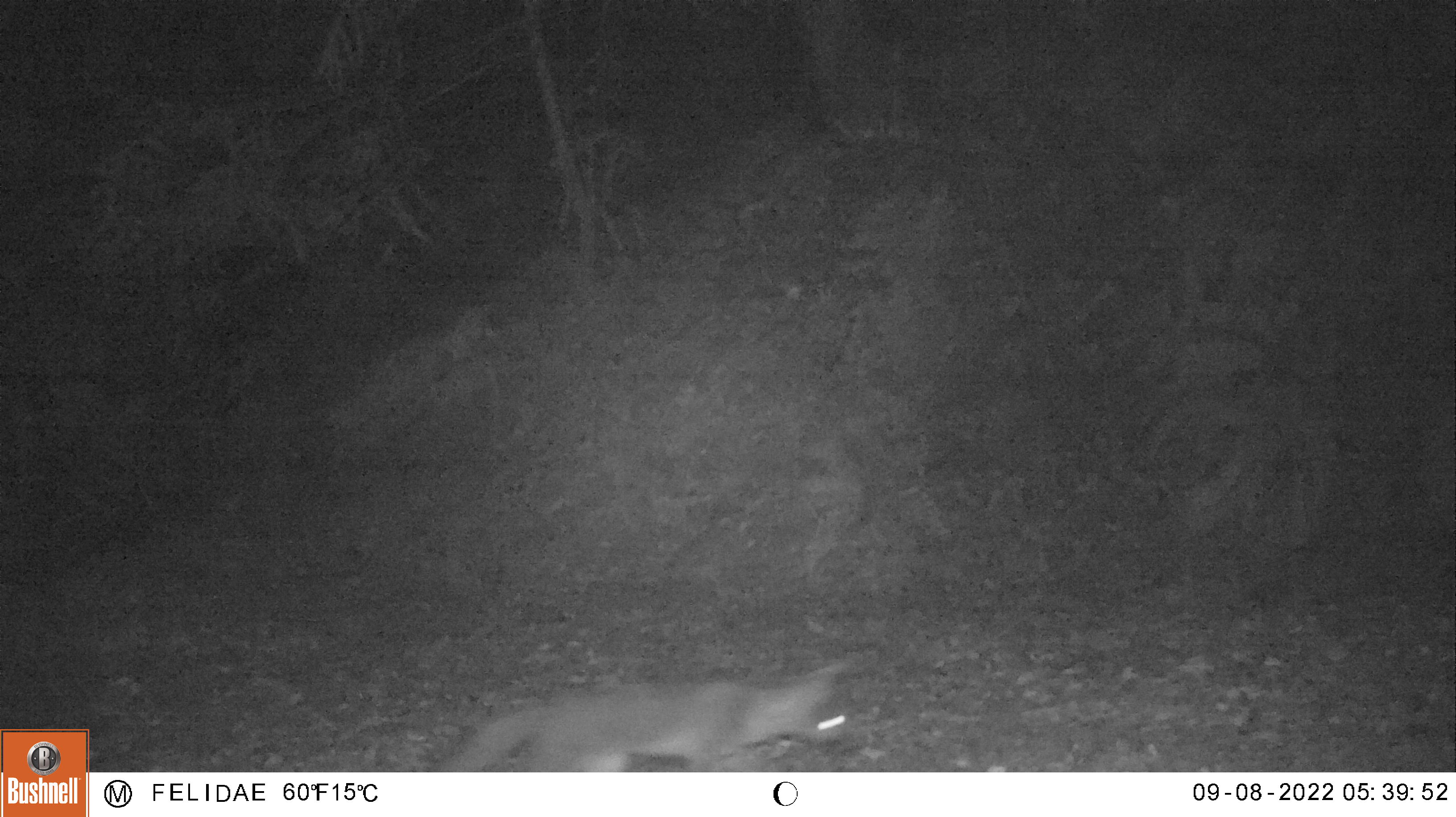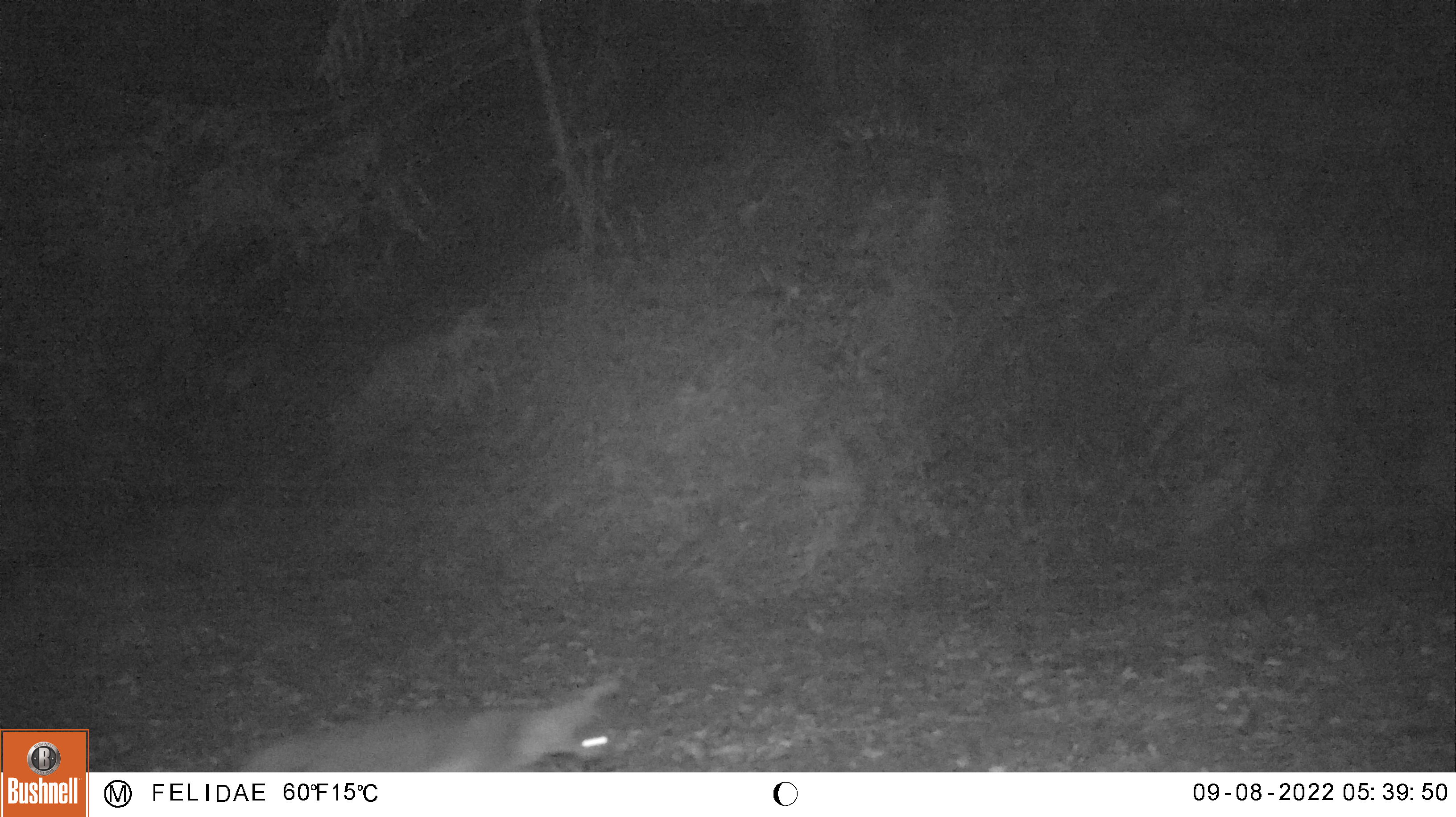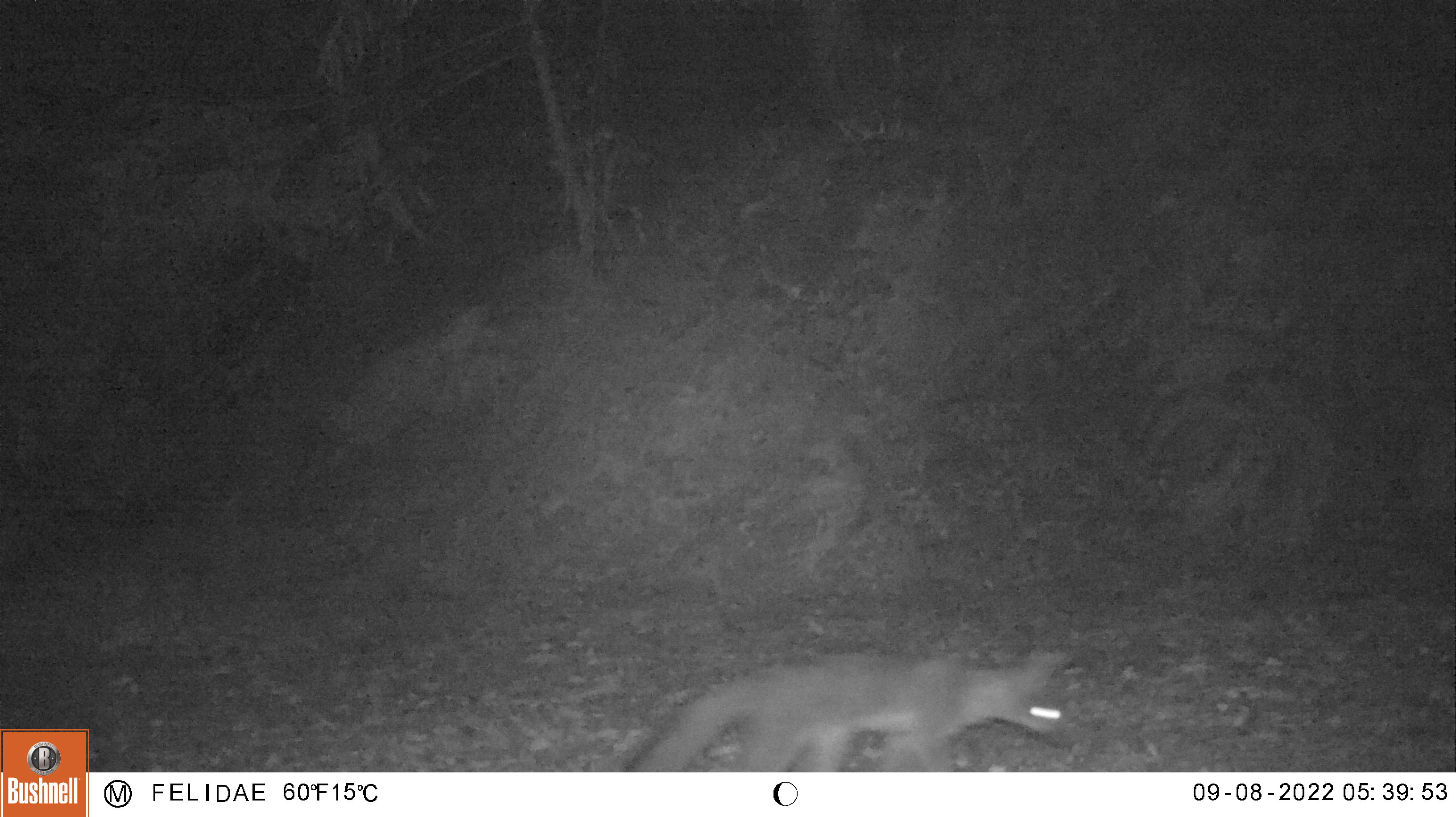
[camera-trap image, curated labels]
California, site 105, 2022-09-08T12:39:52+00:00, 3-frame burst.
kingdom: Animalia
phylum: Chordata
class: Mammalia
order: Carnivora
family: Canidae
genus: Urocyon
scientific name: Urocyon cinereoargenteus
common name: gray fox